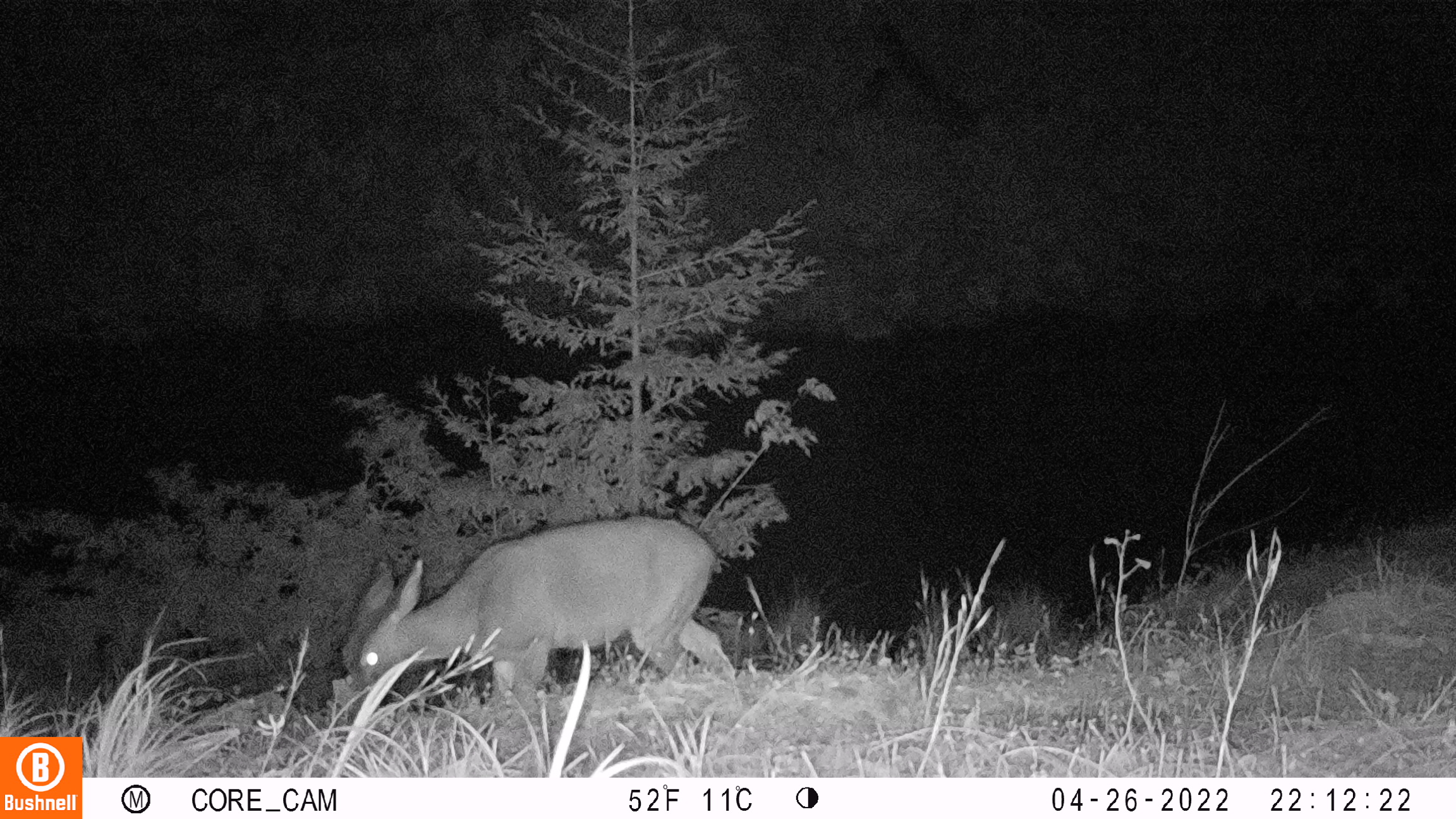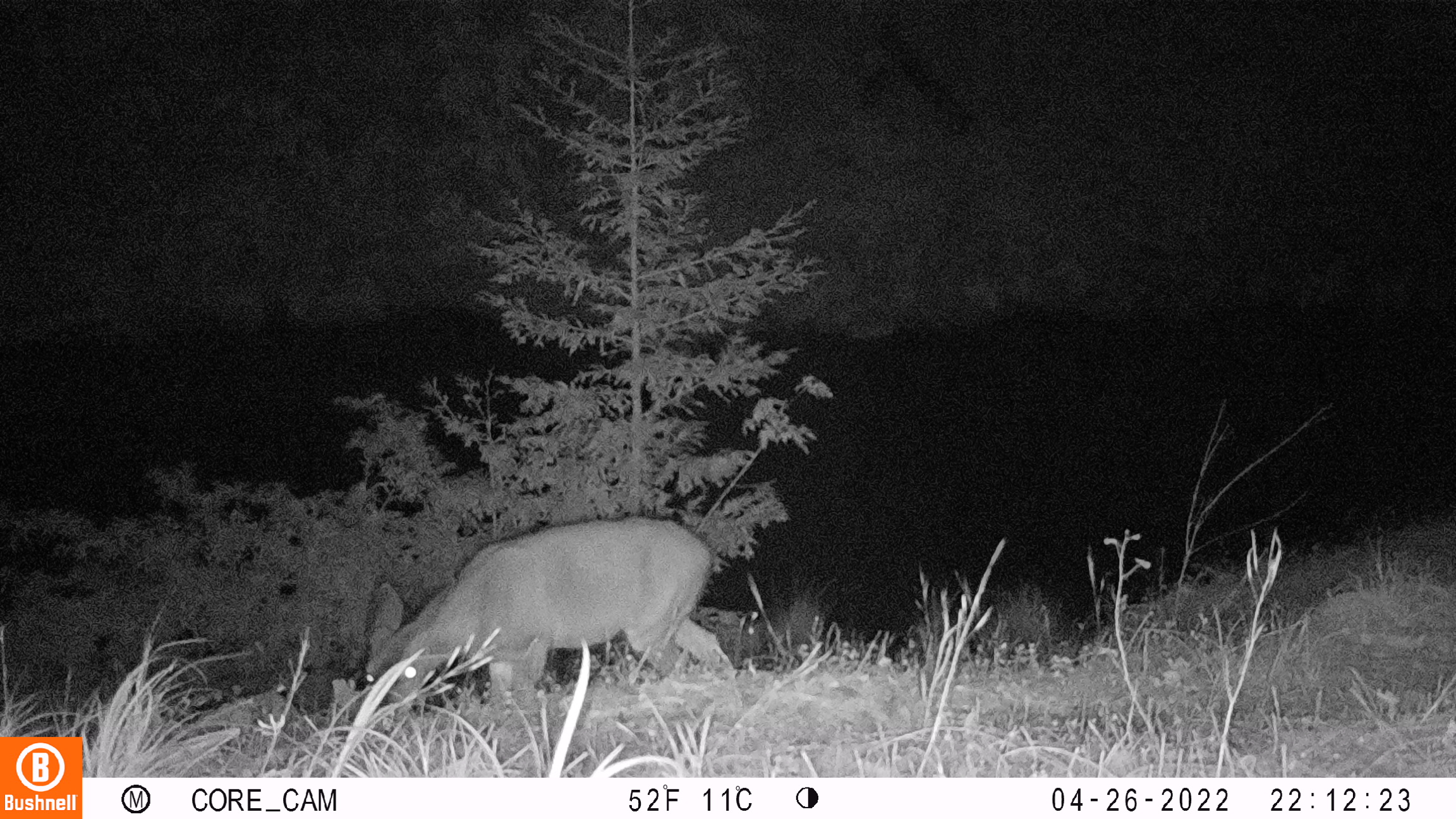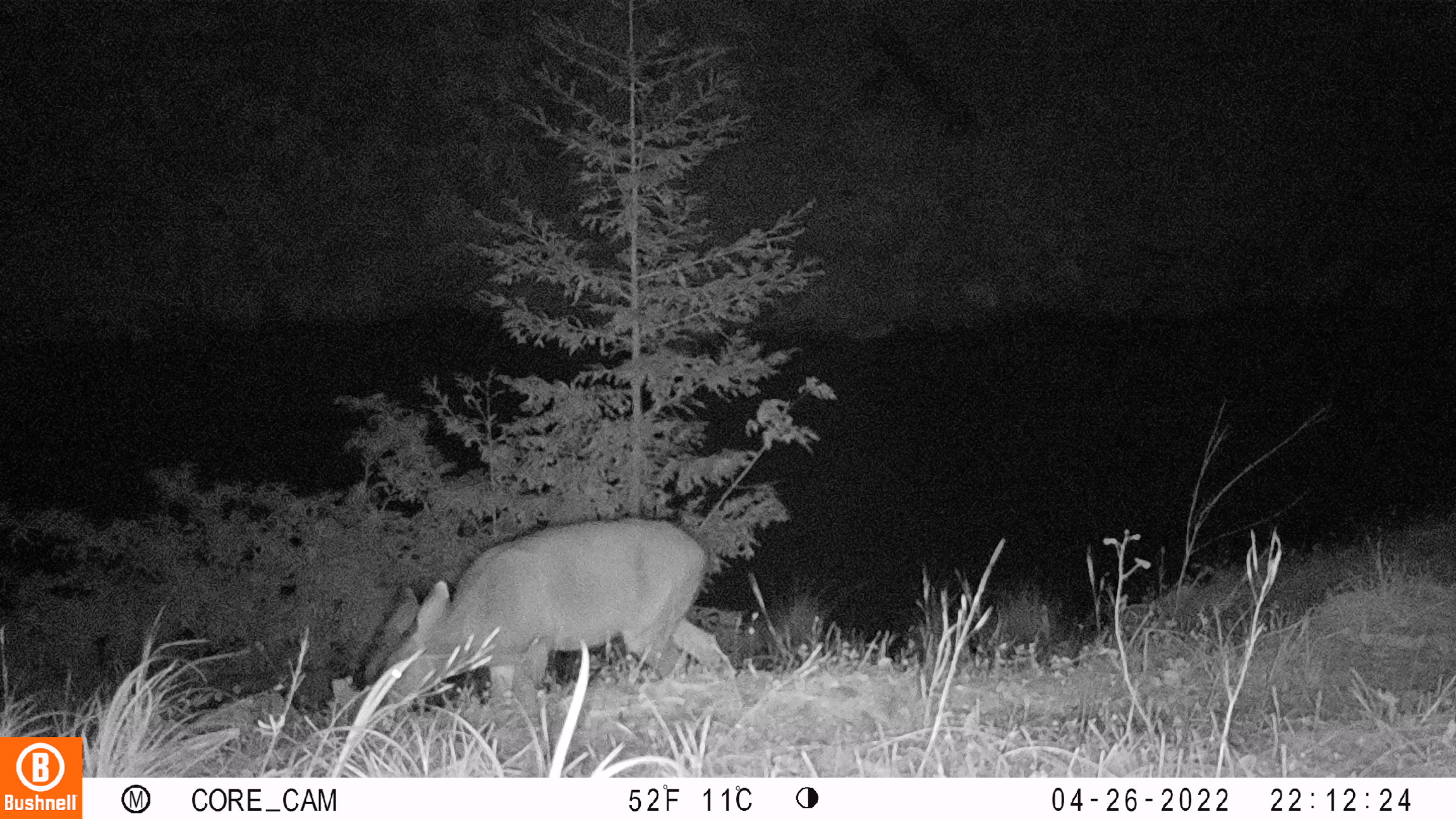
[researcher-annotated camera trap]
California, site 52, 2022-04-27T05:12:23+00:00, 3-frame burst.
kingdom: Animalia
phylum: Chordata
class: Mammalia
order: Artiodactyla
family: Cervidae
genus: Odocoileus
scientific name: Odocoileus hemionus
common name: mule deer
Mule deer (Odocoileus hemionus).